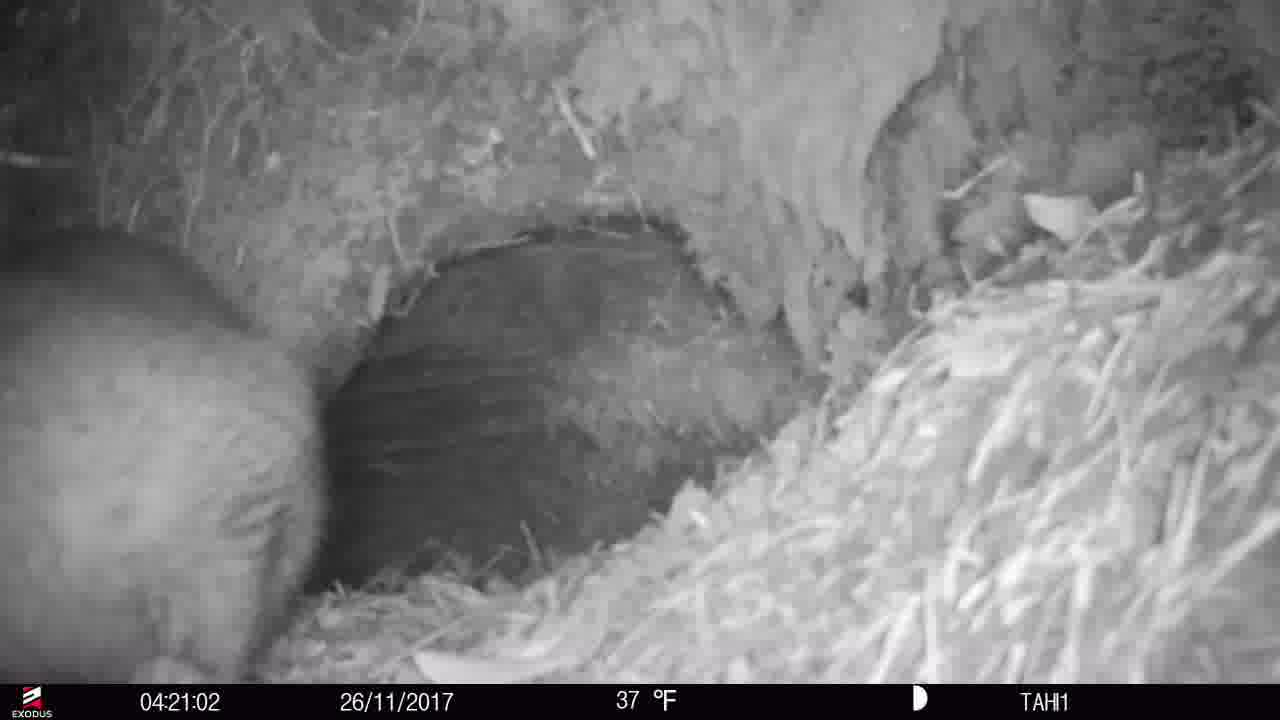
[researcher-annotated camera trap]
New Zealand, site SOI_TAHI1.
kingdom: Animalia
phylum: Chordata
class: Mammalia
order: Diprotodontia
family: Phalangeridae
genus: Trichosurus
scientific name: Trichosurus vulpecula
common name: common brushtail possum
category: possum